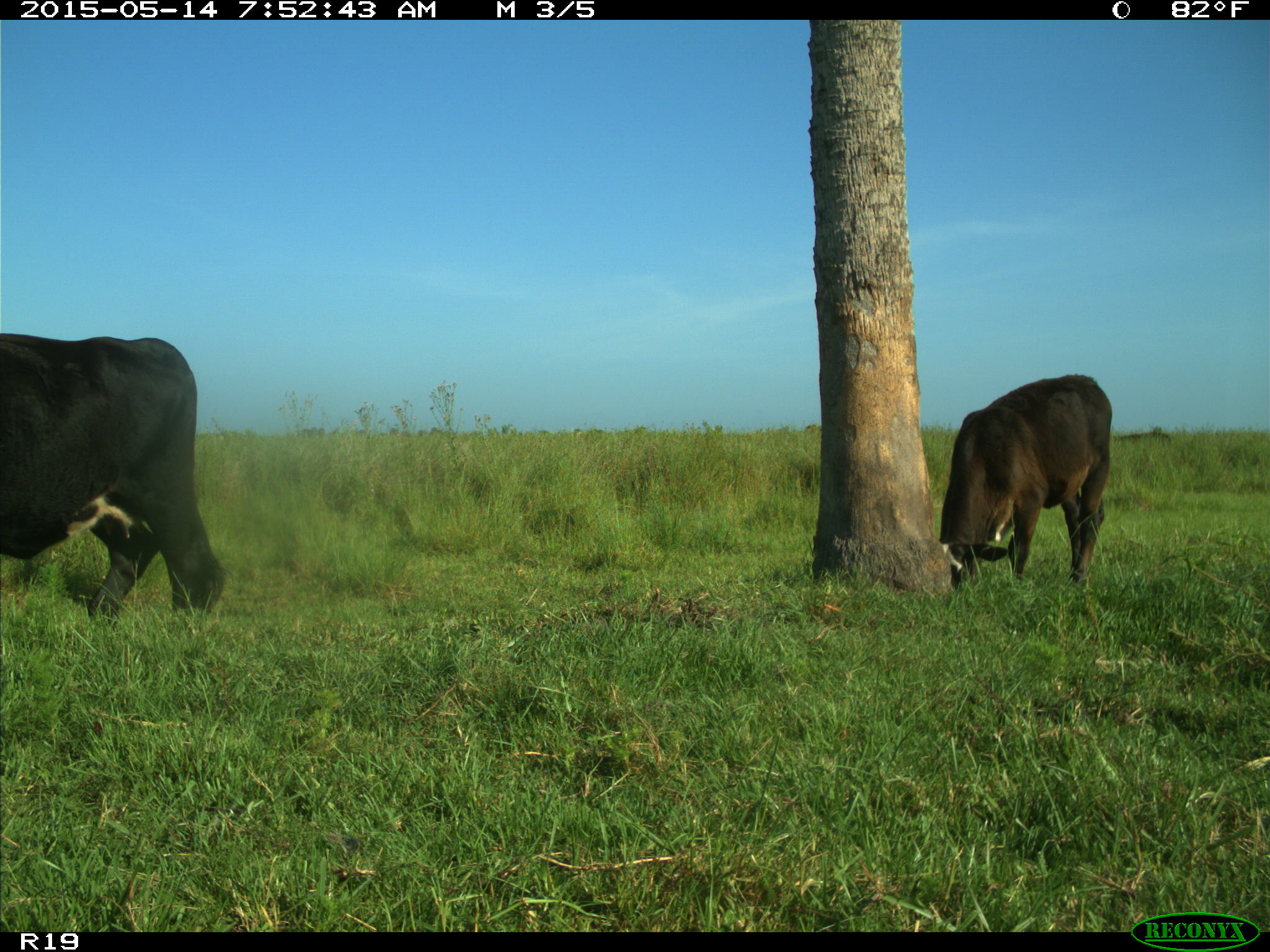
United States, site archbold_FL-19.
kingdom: Animalia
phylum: Chordata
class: Mammalia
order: Artiodactyla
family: Bovidae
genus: Bos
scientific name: Bos taurus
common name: domestic cow